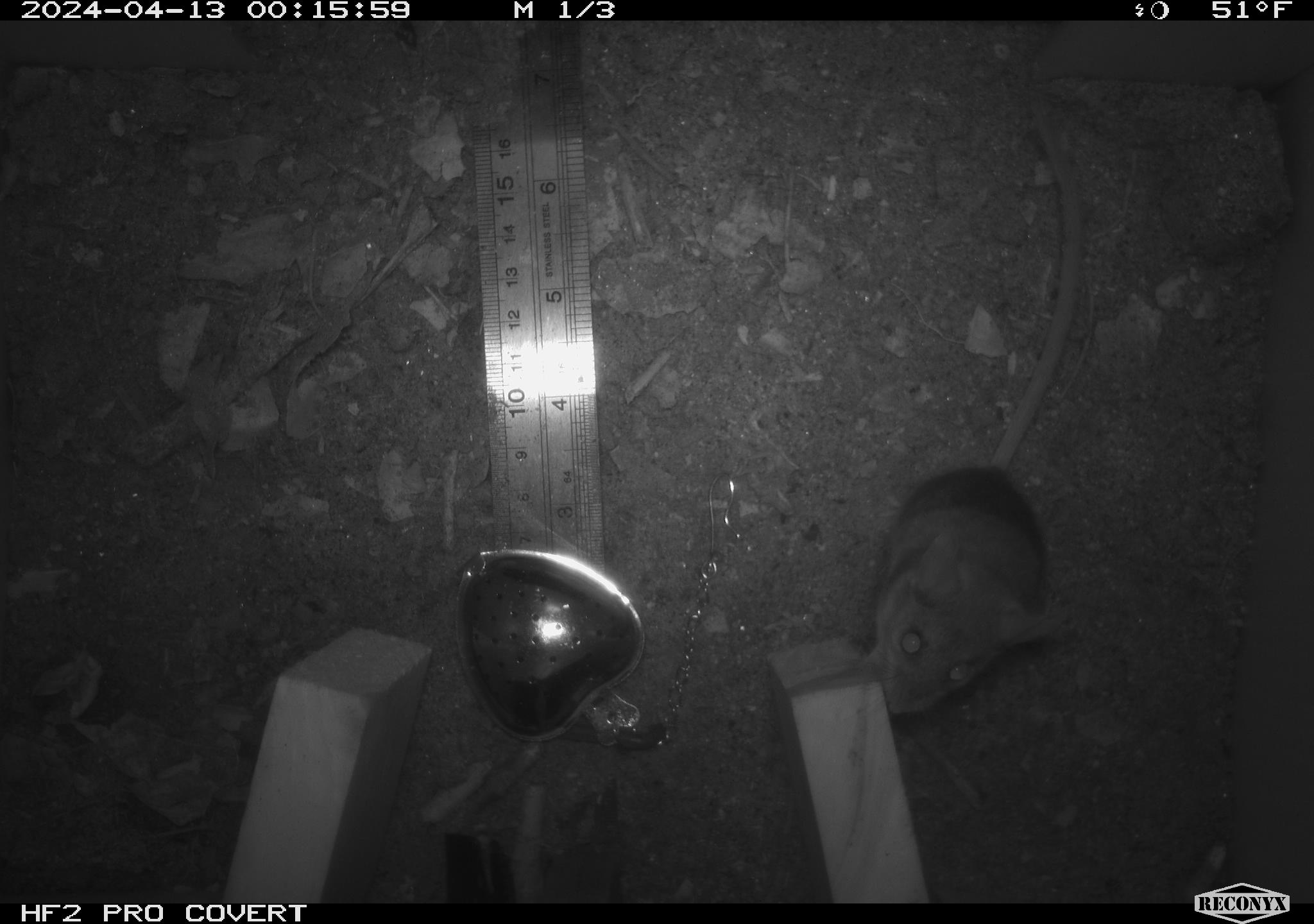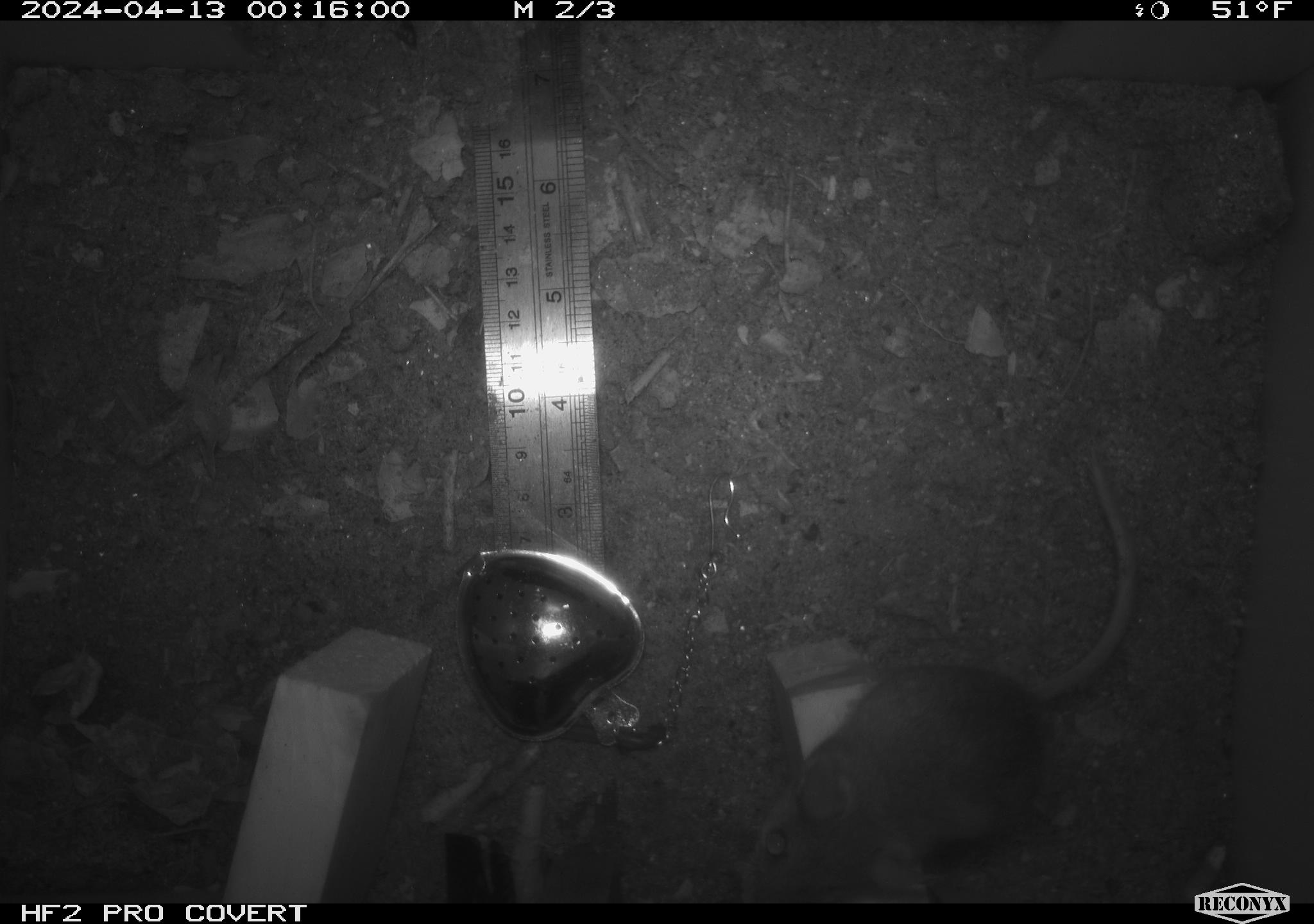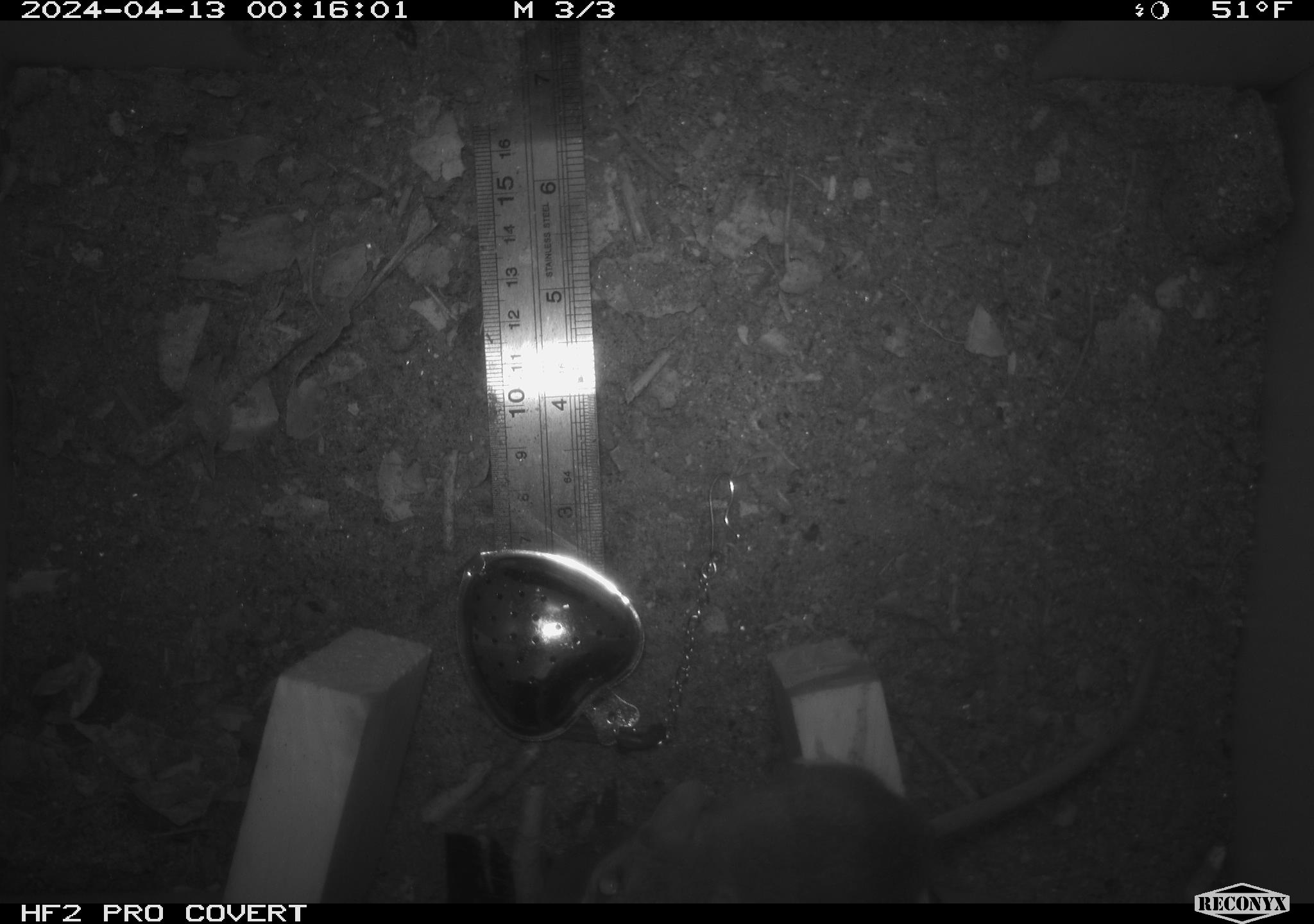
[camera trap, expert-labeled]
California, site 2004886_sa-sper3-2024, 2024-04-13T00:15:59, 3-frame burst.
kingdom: Animalia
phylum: Chordata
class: Mammalia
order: Rodentia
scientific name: Rodentia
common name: mouse species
Mouse species (Rodentia).